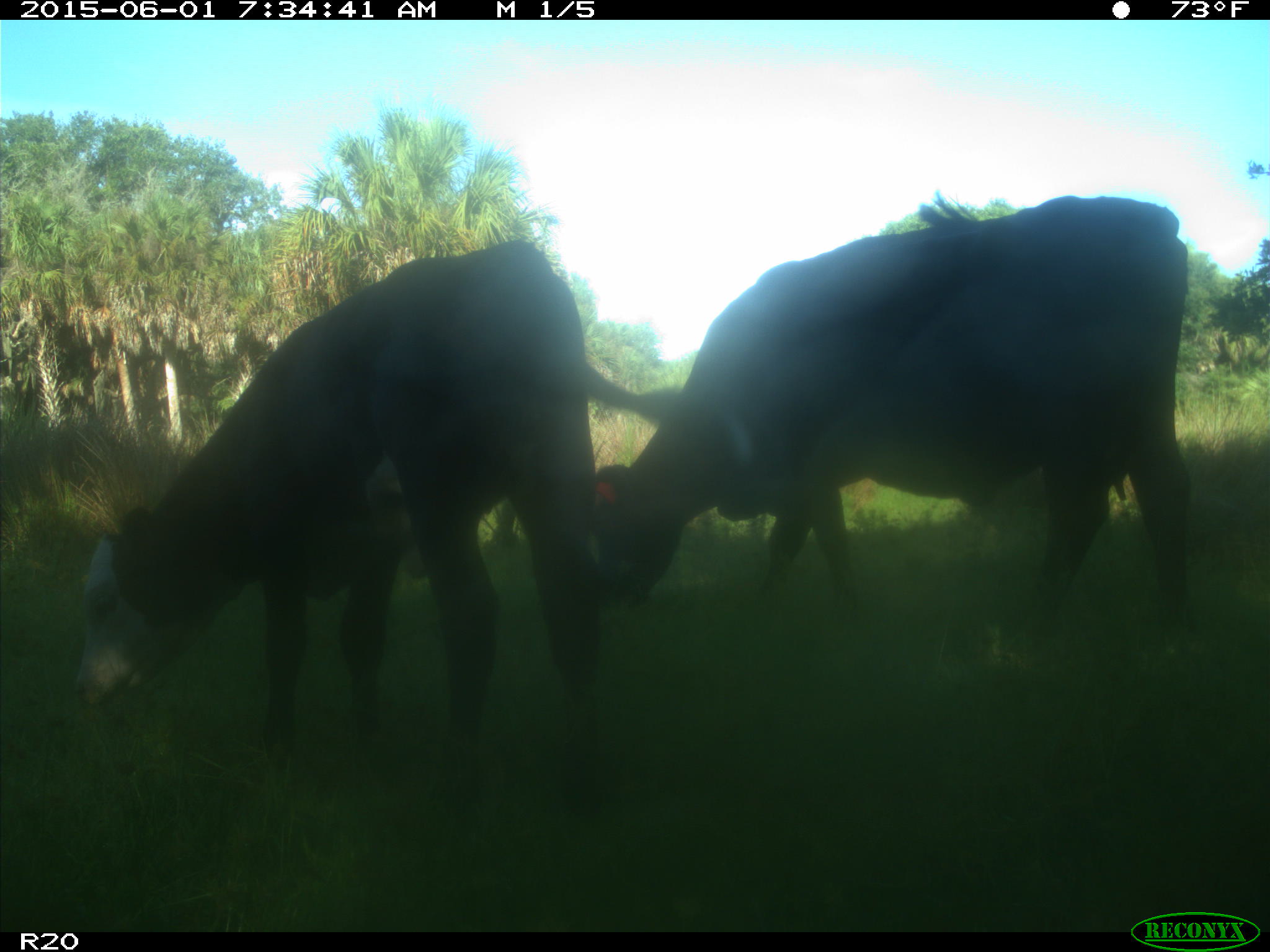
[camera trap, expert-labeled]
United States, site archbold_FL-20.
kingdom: Animalia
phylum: Chordata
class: Mammalia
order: Artiodactyla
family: Bovidae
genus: Bos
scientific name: Bos taurus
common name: domestic cow